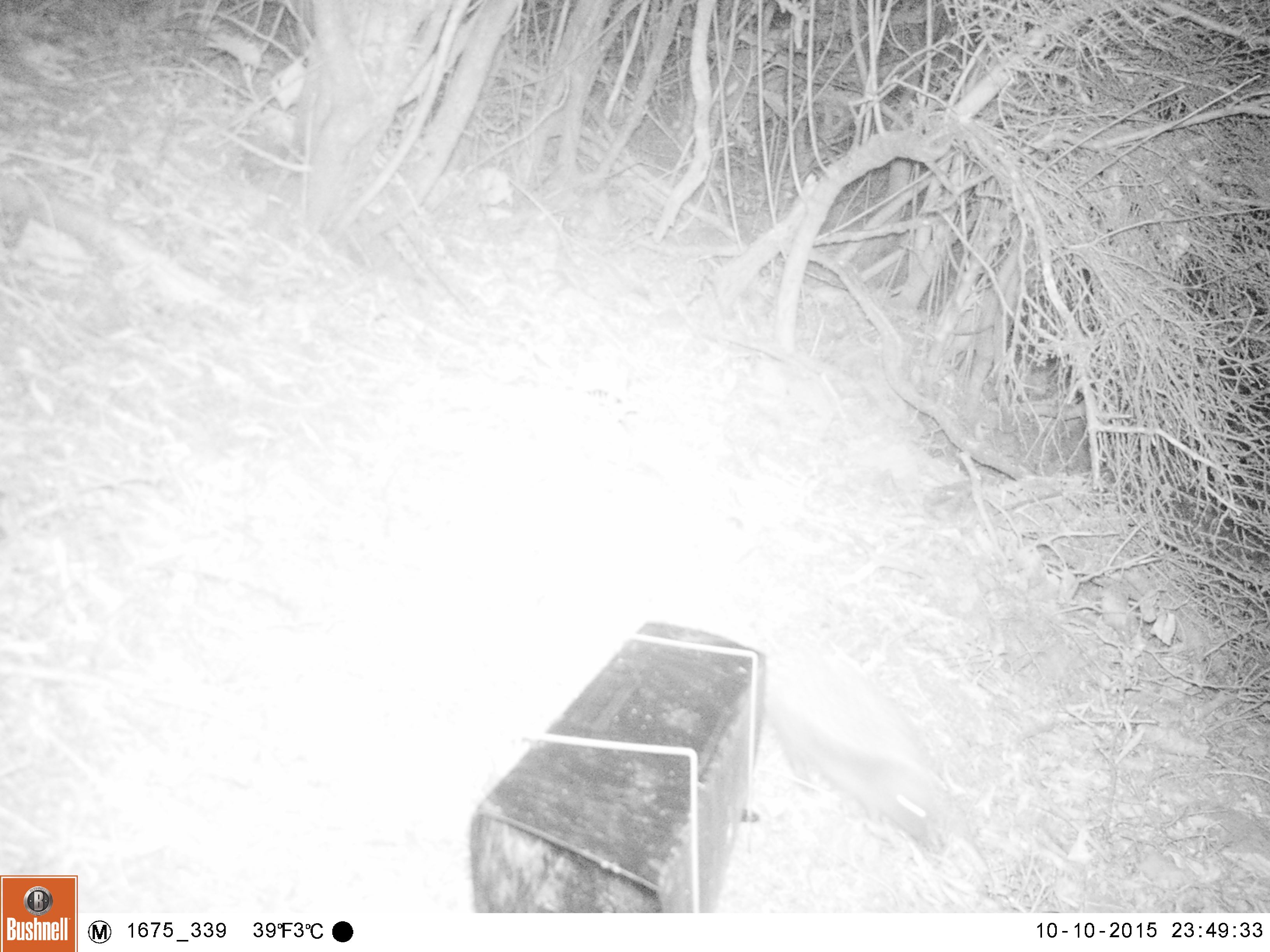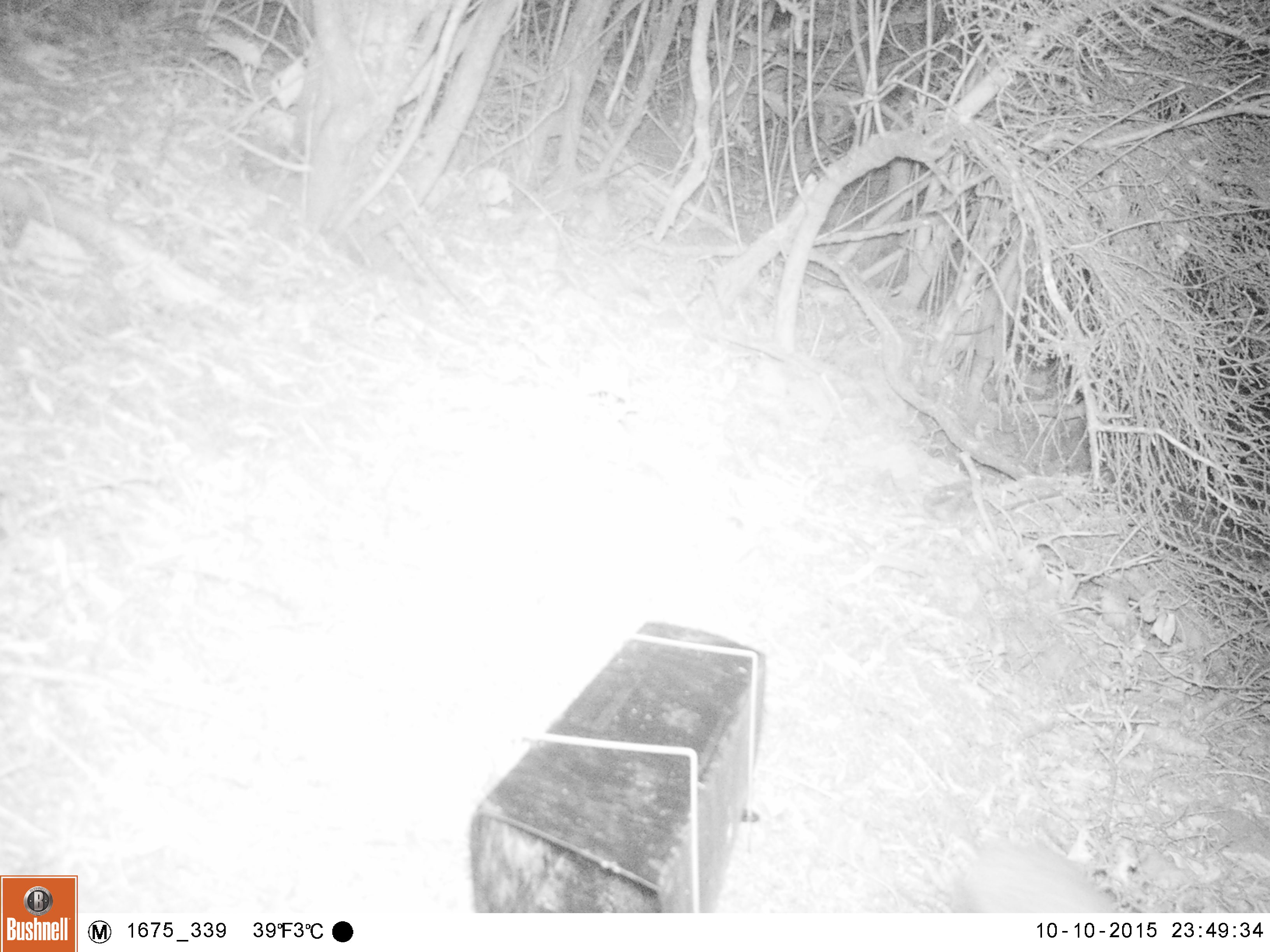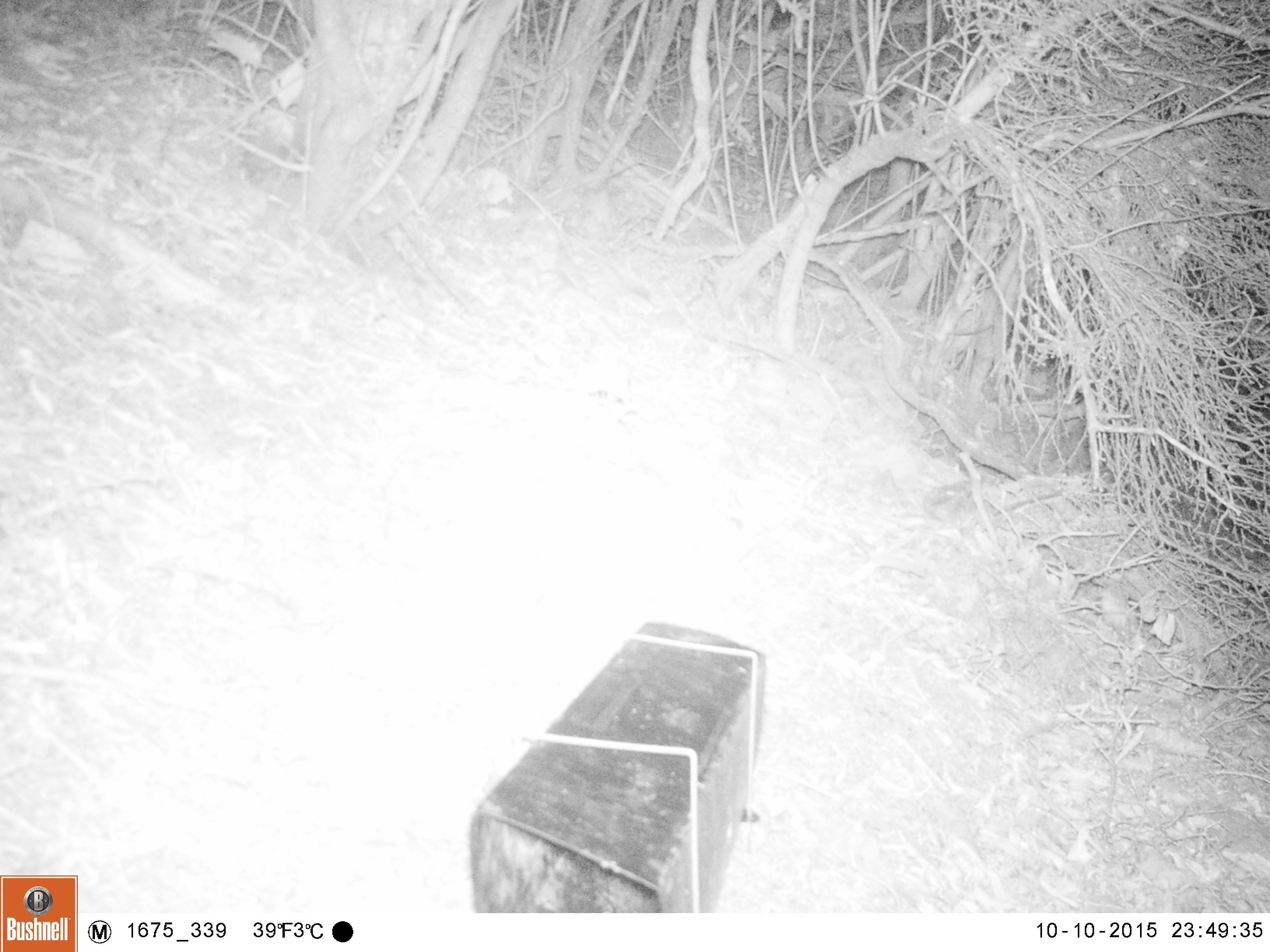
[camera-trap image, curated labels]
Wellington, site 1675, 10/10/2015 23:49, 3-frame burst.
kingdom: Animalia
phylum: Chordata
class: Mammalia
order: Eulipotyphla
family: Erinaceidae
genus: Erinaceus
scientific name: Erinaceus europaeus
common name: hedgehog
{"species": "hedgehog (Erinaceus europaeus)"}